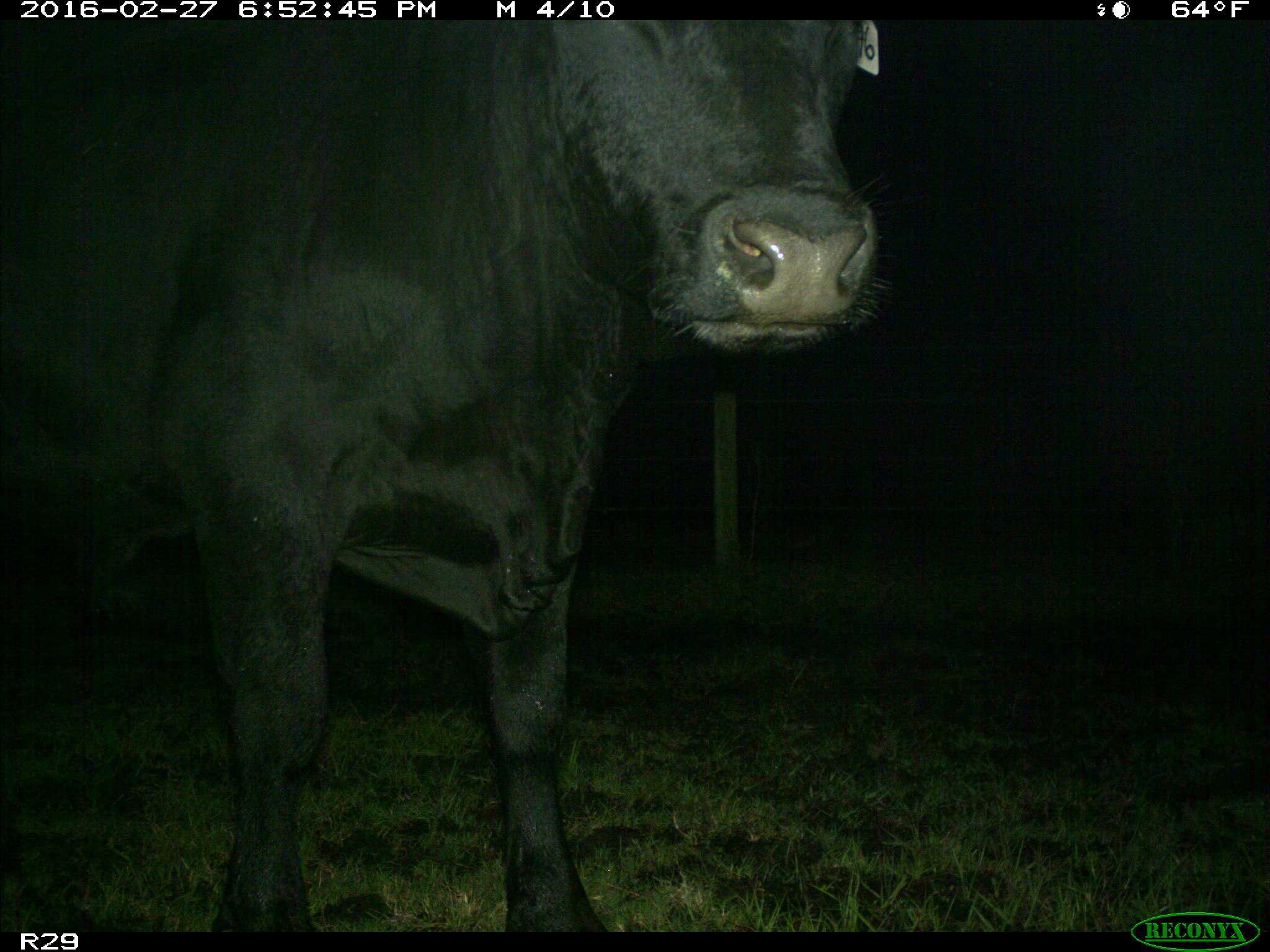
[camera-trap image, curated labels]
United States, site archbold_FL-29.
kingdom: Animalia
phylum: Chordata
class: Mammalia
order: Artiodactyla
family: Bovidae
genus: Bos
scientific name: Bos taurus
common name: domestic cow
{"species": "Bos taurus (domestic cow)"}